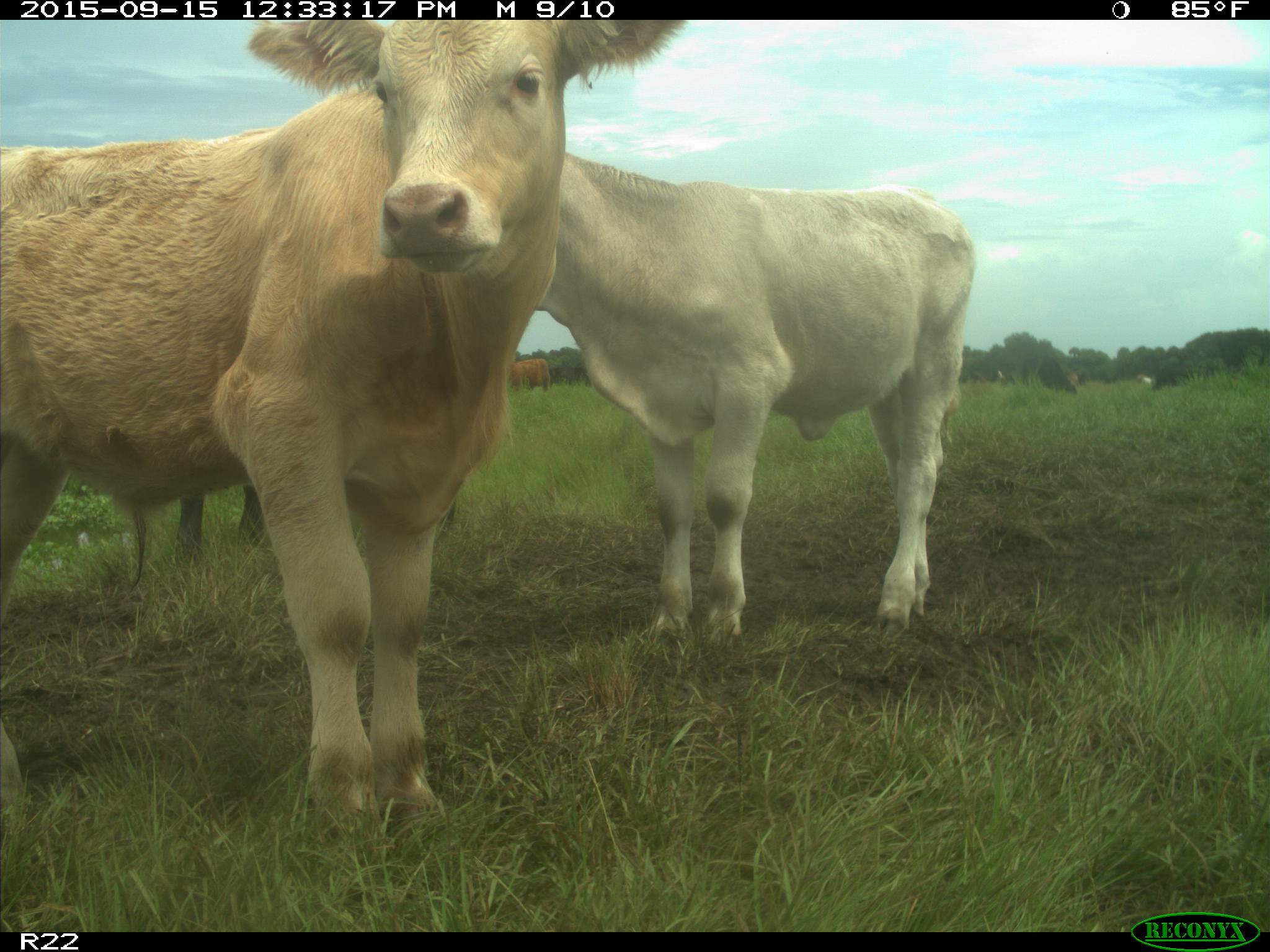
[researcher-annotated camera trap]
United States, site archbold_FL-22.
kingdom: Animalia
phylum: Chordata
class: Mammalia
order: Artiodactyla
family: Bovidae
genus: Bos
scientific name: Bos taurus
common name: domestic cow